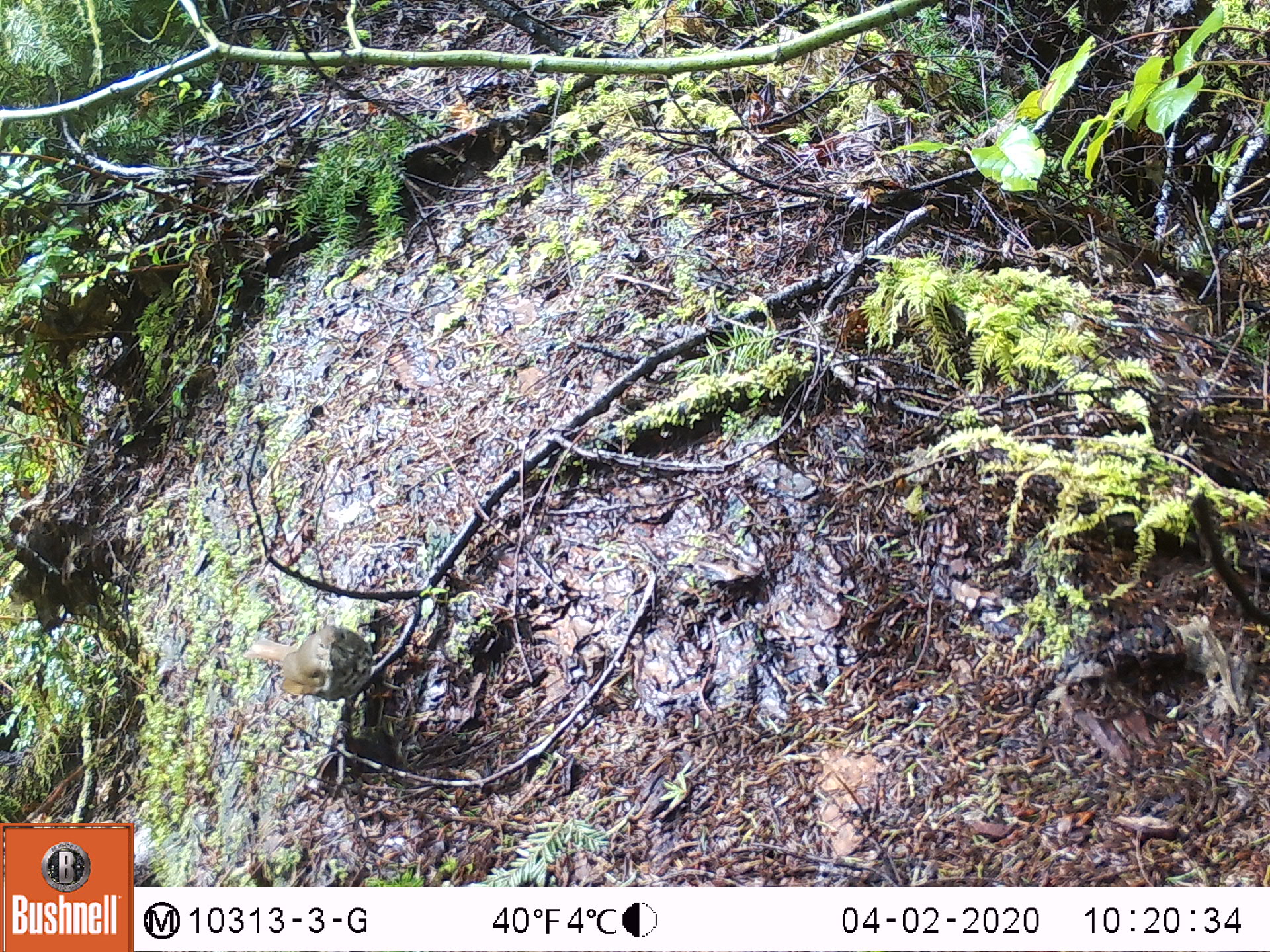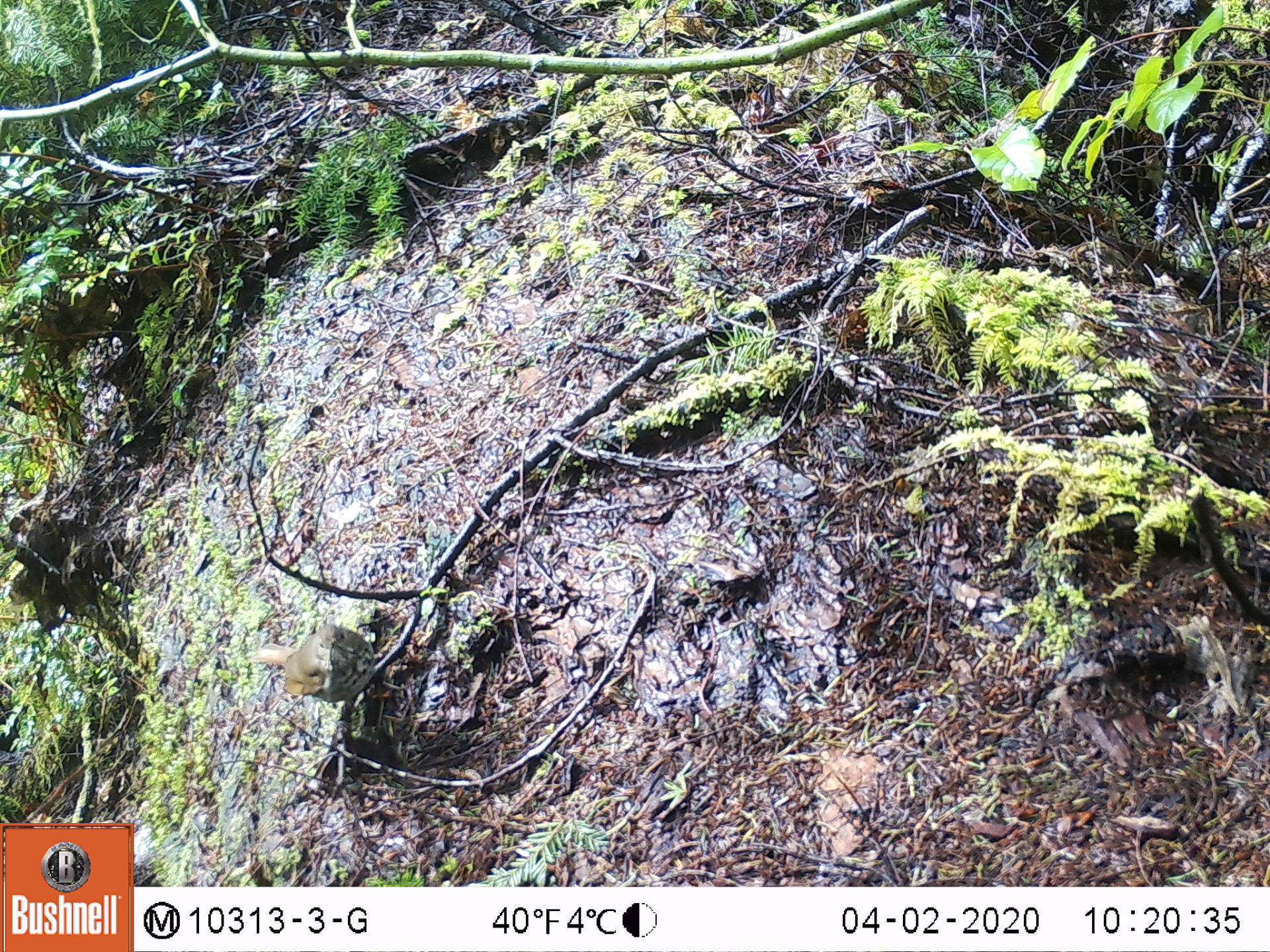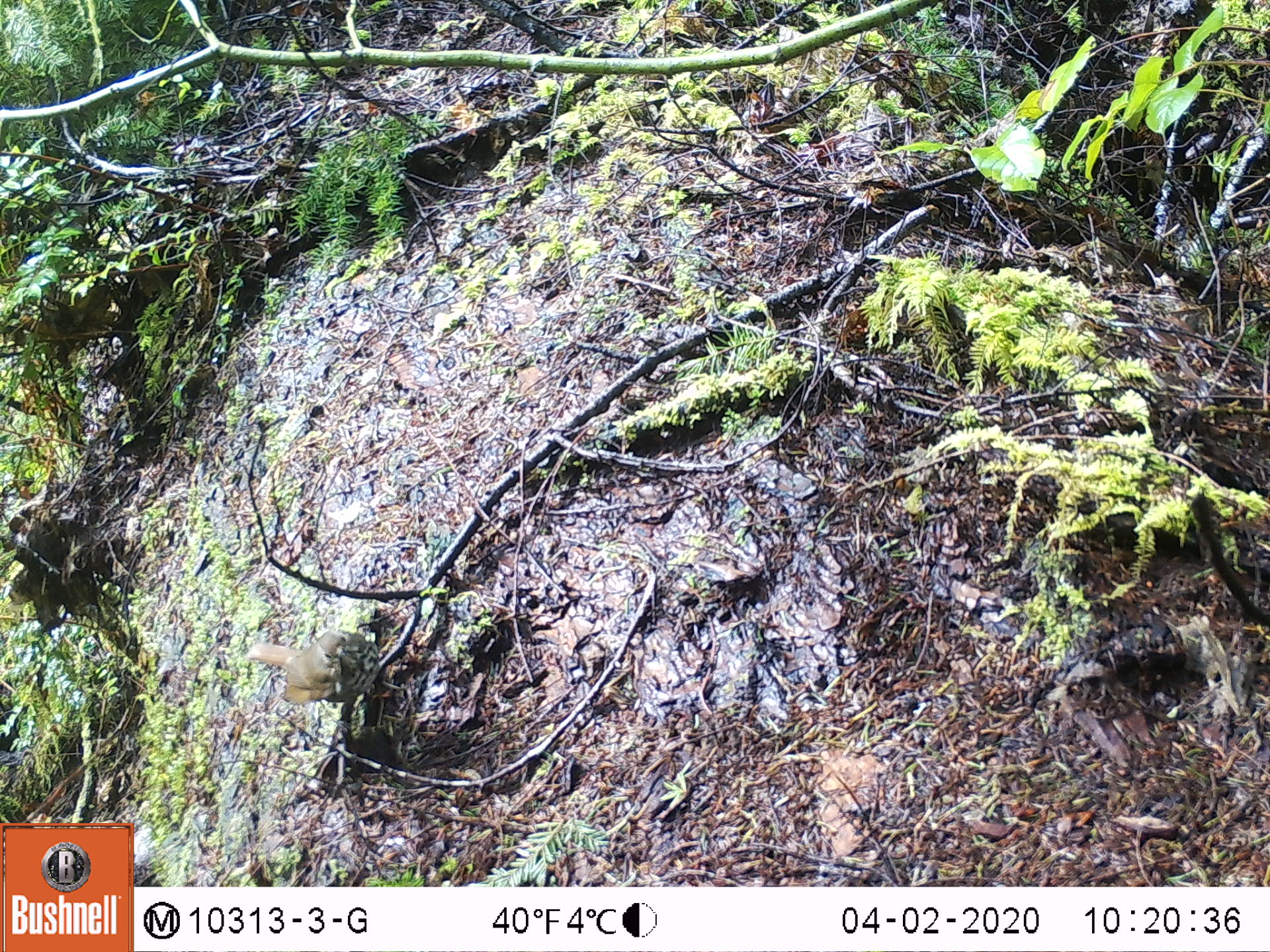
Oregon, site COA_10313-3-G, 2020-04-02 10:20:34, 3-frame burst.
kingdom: Animalia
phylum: Chordata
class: Aves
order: Passeriformes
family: Turdidae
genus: Catharus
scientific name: Catharus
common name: brown thrushes and nightingale-thrushes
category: catharus species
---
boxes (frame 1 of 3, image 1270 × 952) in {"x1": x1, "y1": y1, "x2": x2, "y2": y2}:
catharus species: {"x1": 232, "y1": 616, "x2": 395, "y2": 730}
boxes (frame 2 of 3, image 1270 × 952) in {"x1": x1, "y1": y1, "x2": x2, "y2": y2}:
catharus species: {"x1": 238, "y1": 611, "x2": 408, "y2": 726}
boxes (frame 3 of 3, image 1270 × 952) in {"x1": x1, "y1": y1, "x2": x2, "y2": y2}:
catharus species: {"x1": 232, "y1": 624, "x2": 408, "y2": 735}